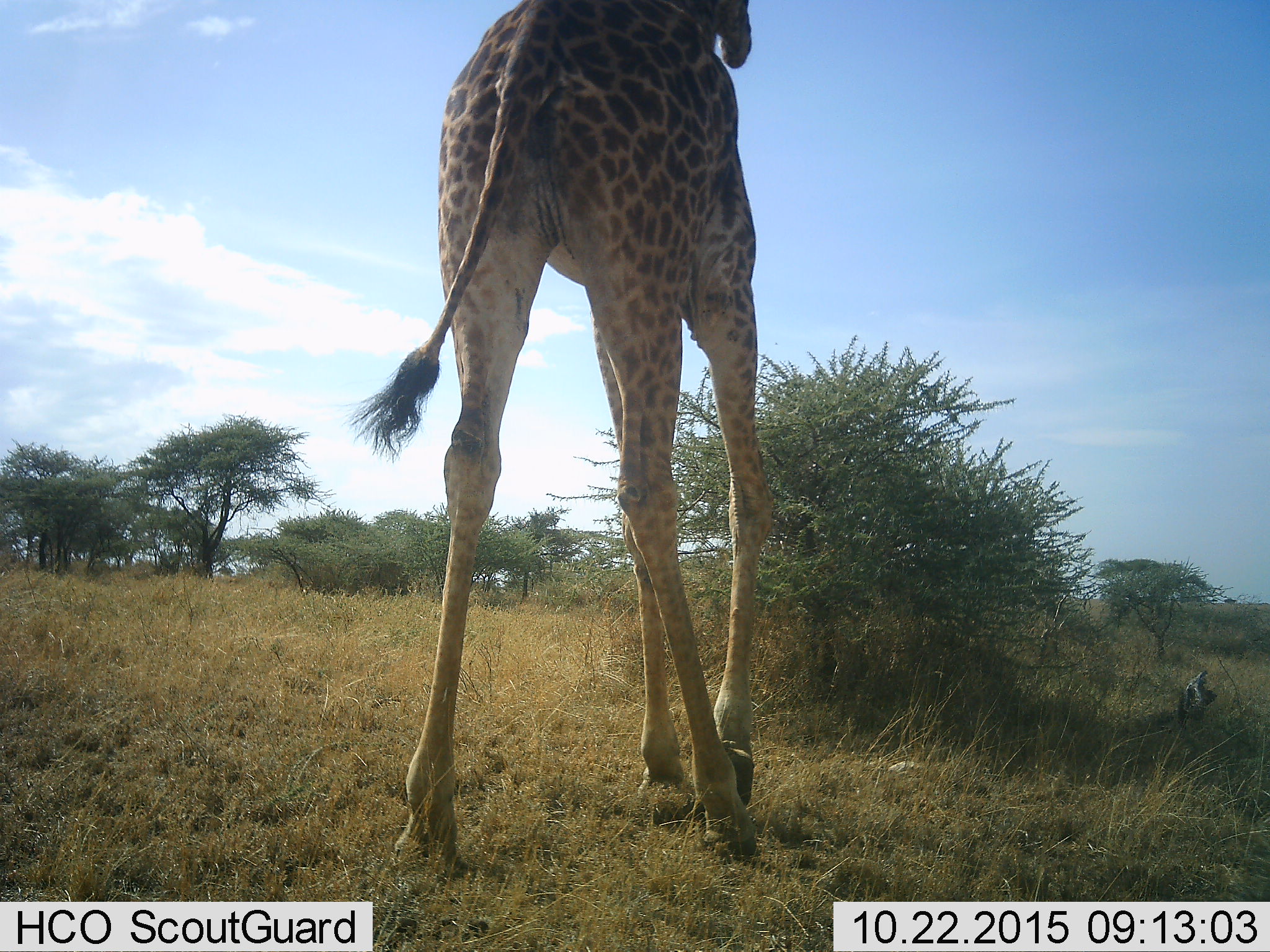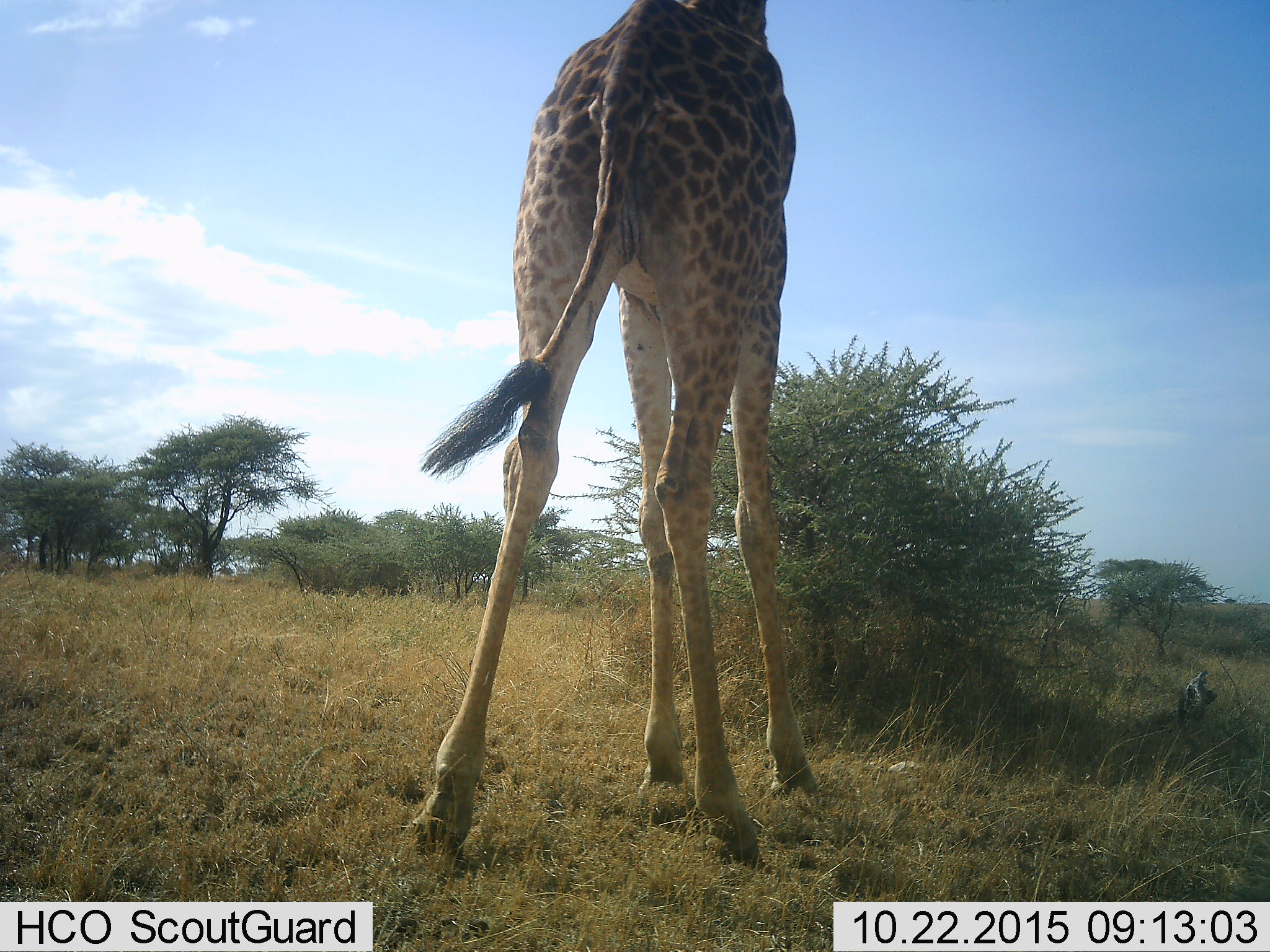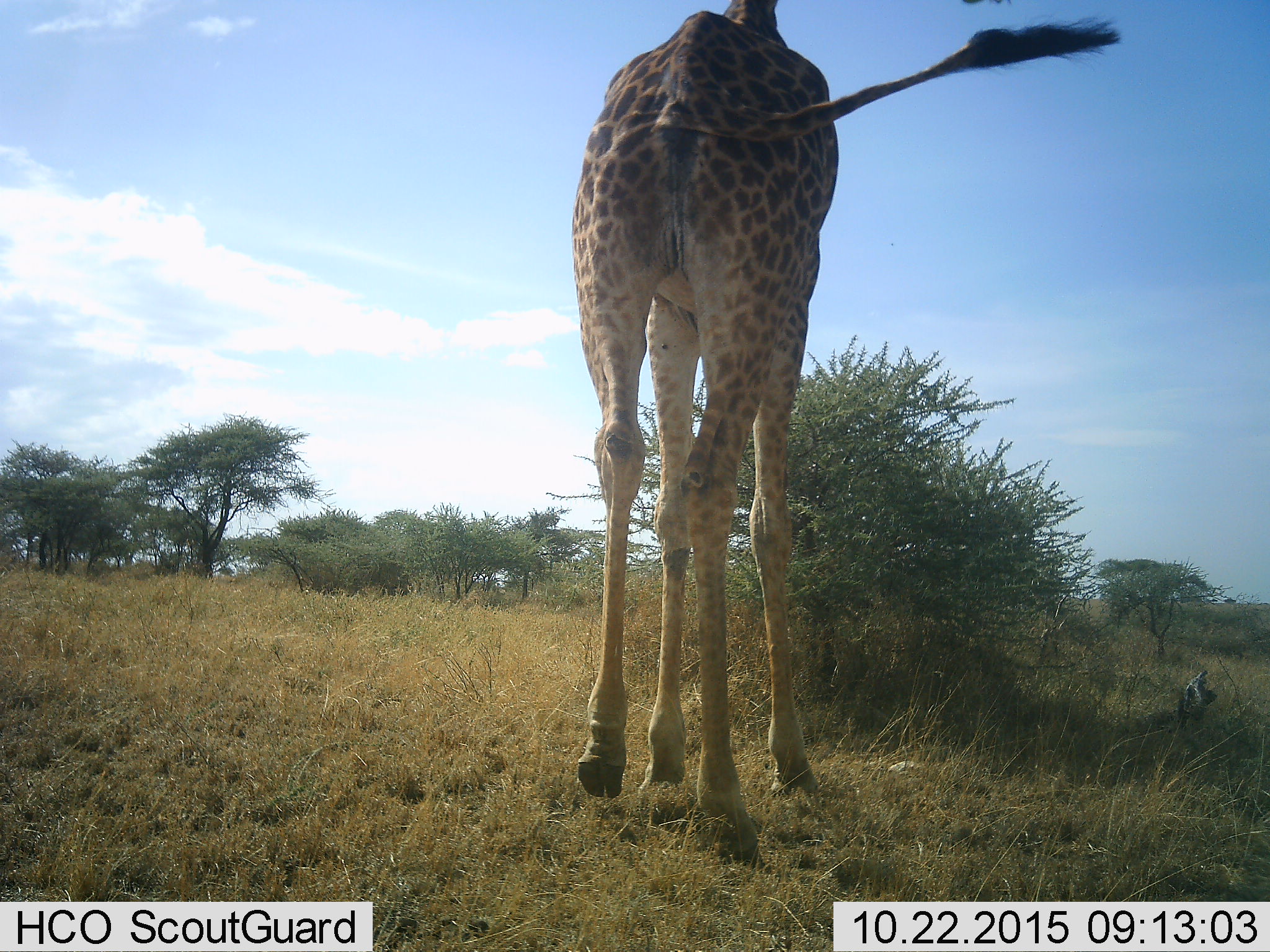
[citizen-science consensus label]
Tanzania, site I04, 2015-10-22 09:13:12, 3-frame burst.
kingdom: Animalia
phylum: Chordata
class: Mammalia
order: Artiodactyla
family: Giraffidae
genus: Giraffa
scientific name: Giraffa camelopardalis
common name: giraffe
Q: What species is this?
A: Giraffe (Giraffa camelopardalis).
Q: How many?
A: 1.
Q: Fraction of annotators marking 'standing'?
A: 20%.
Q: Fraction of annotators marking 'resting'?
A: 0%.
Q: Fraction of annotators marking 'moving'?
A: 80%.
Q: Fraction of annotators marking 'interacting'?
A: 0%.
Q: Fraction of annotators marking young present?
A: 0%.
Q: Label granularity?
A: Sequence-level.